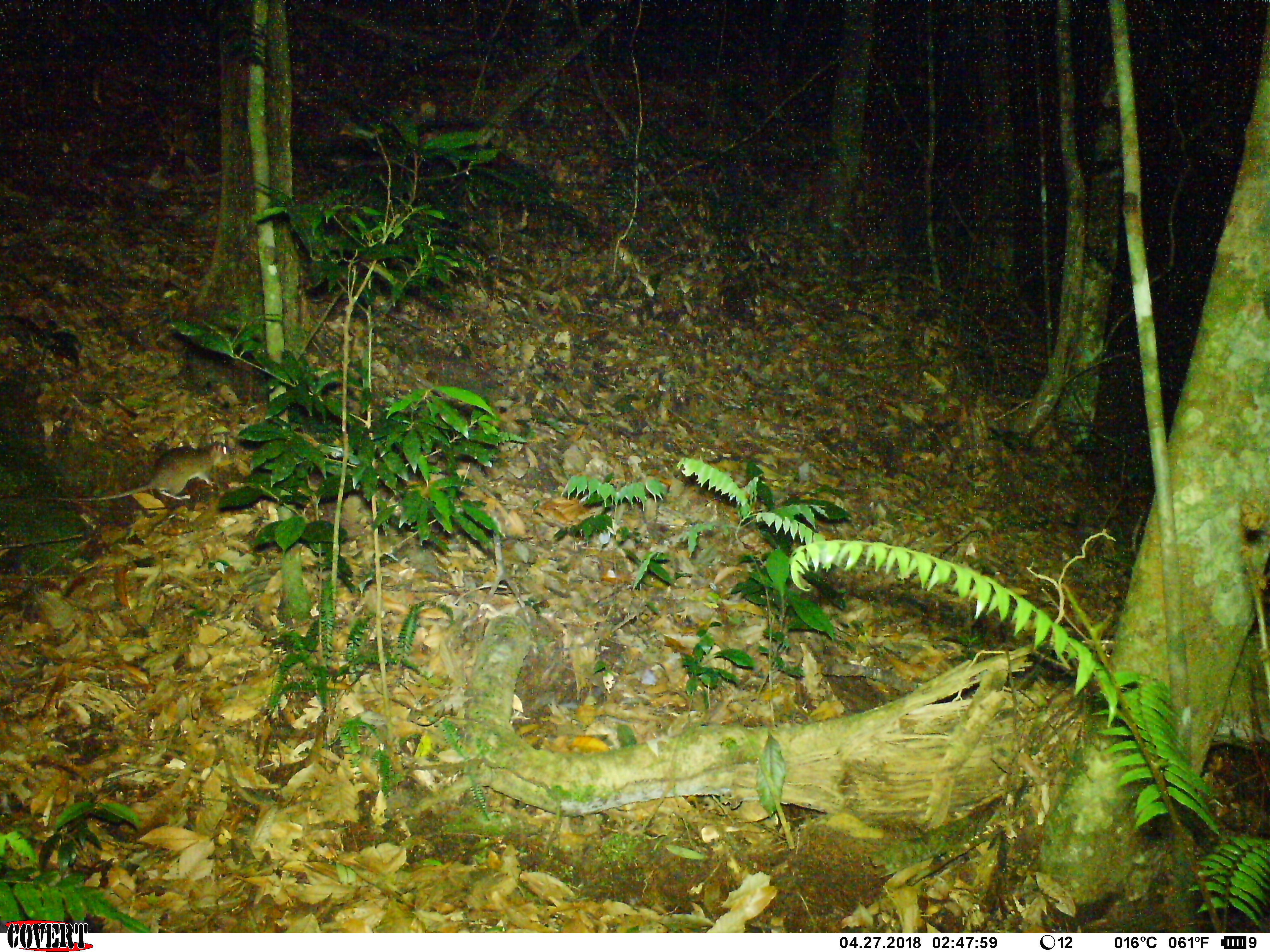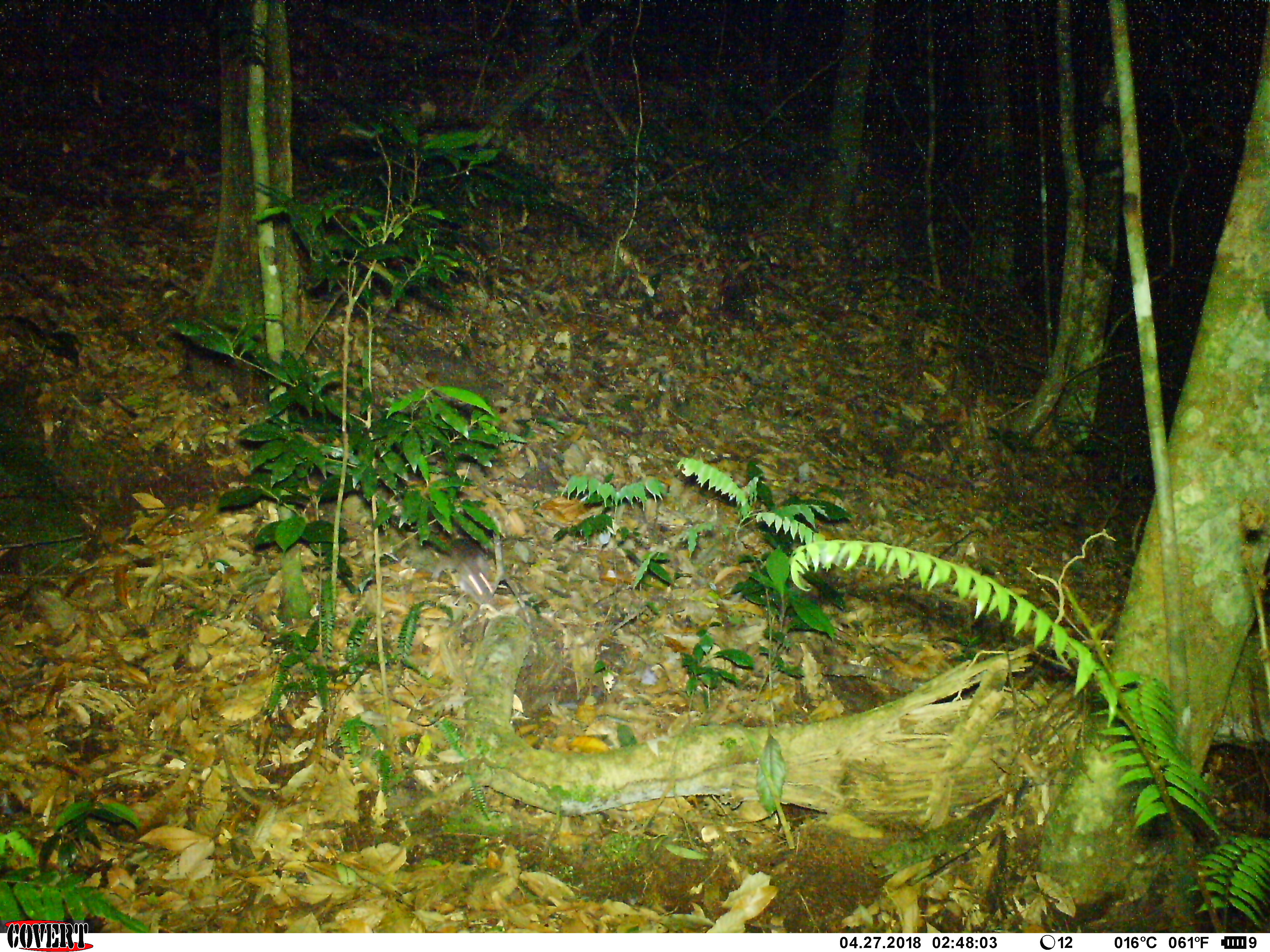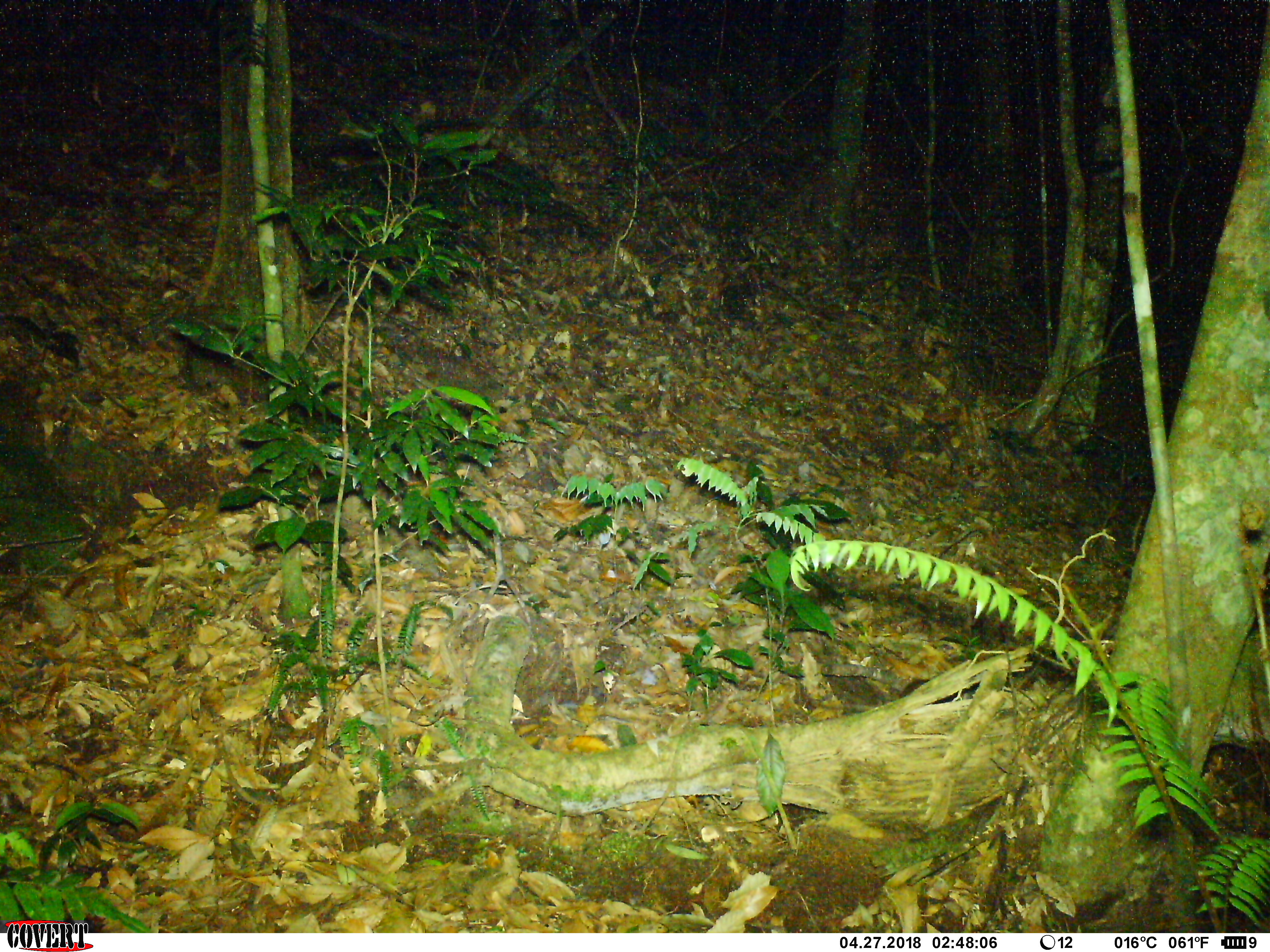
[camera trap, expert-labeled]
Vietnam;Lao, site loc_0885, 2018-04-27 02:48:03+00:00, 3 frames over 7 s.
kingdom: Animalia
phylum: Chordata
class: Mammalia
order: Rodentia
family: Muridae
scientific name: Muridae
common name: old-world mice and rats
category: unidentified murid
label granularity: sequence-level